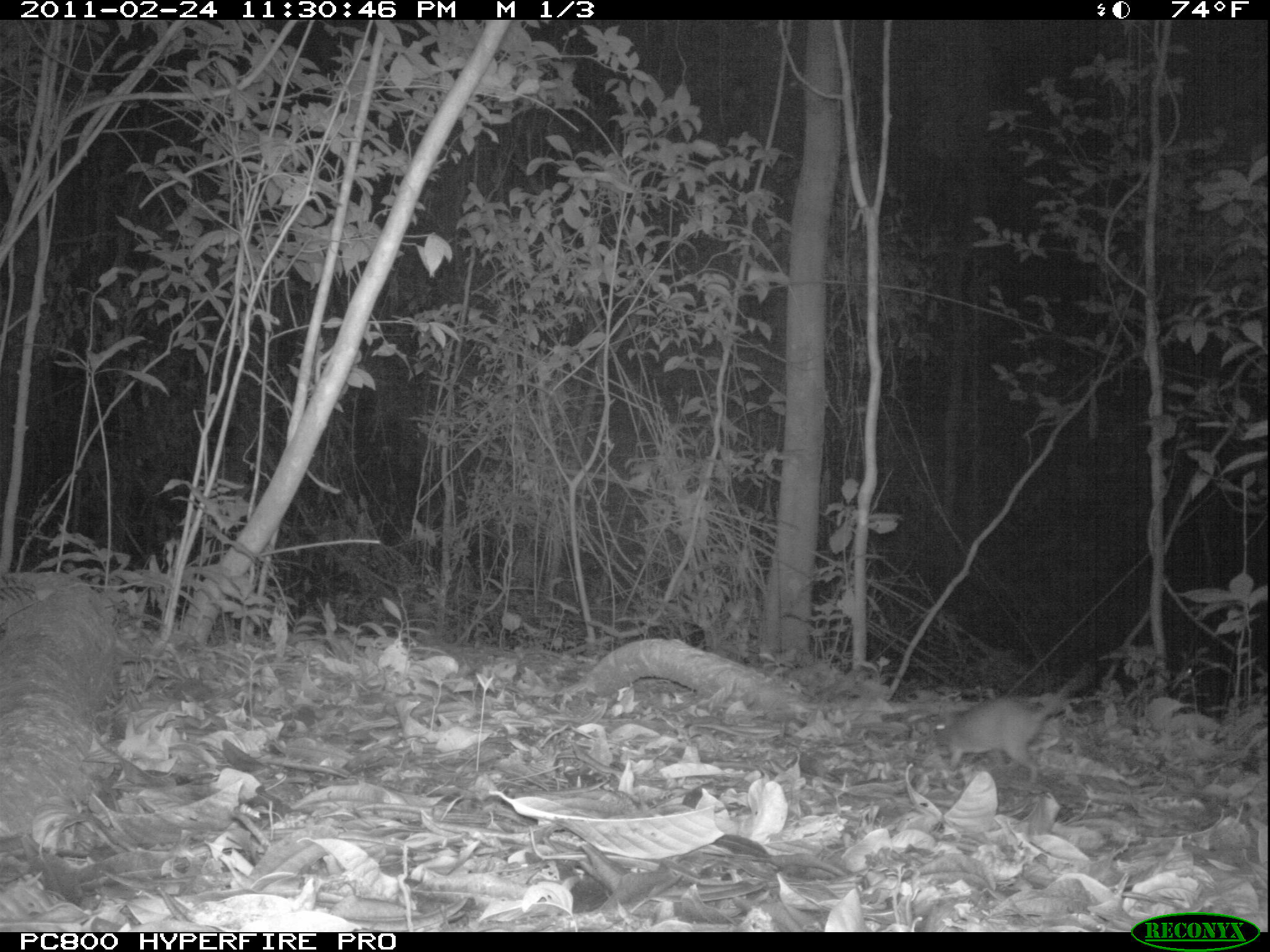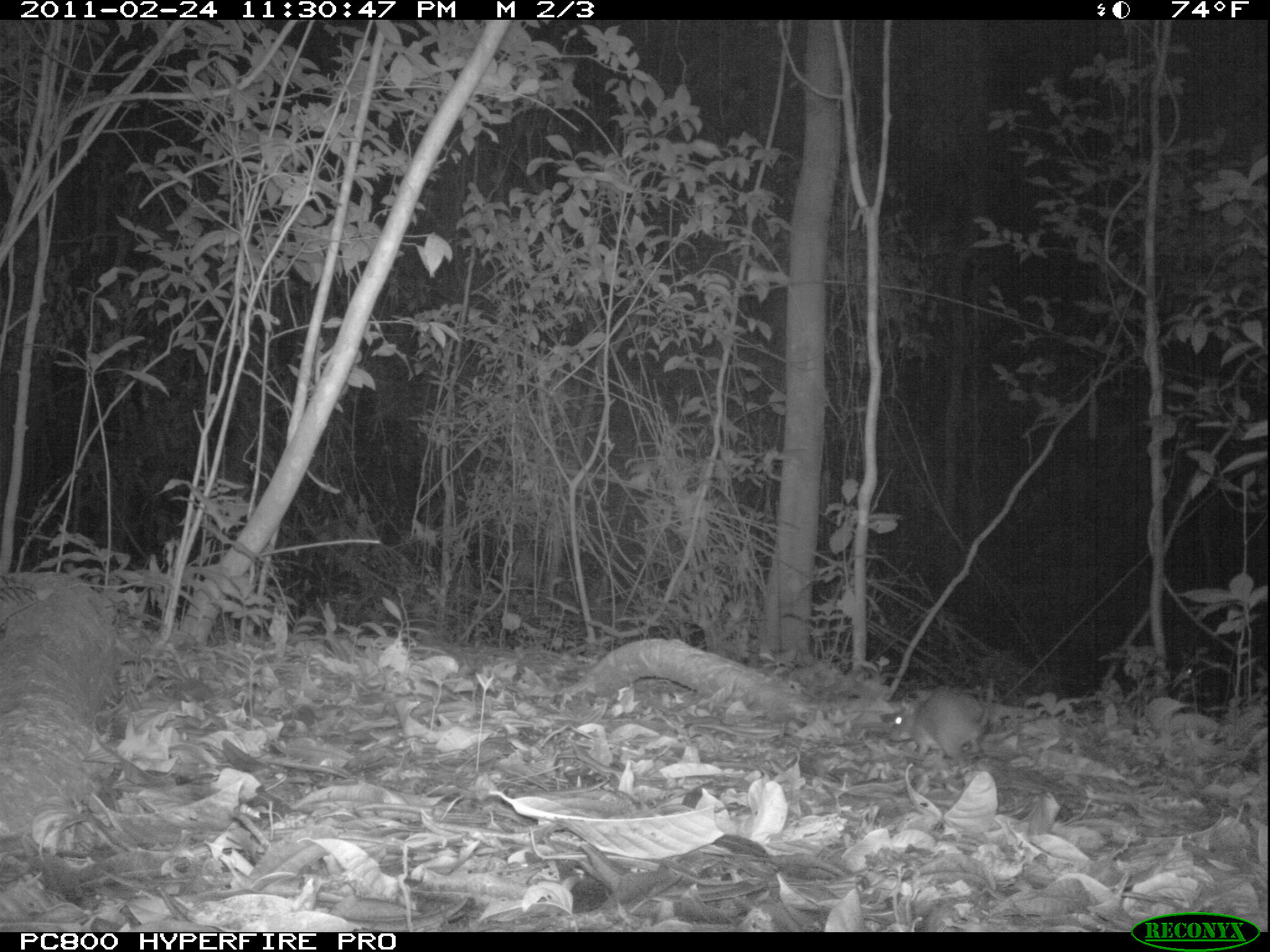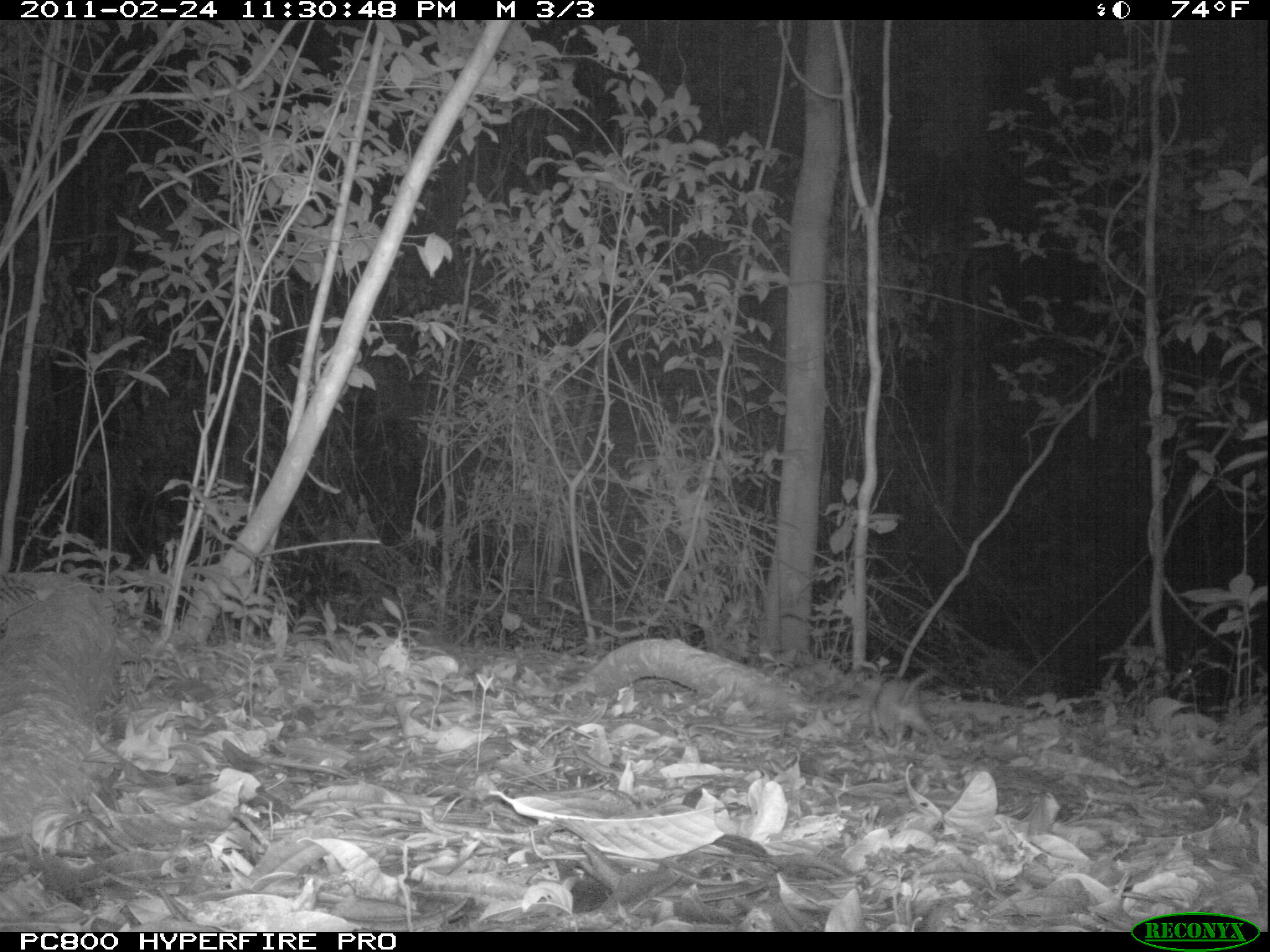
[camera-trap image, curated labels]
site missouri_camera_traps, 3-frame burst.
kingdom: Animalia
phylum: Chordata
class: Mammalia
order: Rodentia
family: Muridae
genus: Rattus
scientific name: Rattus praetor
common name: spiny rat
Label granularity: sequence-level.